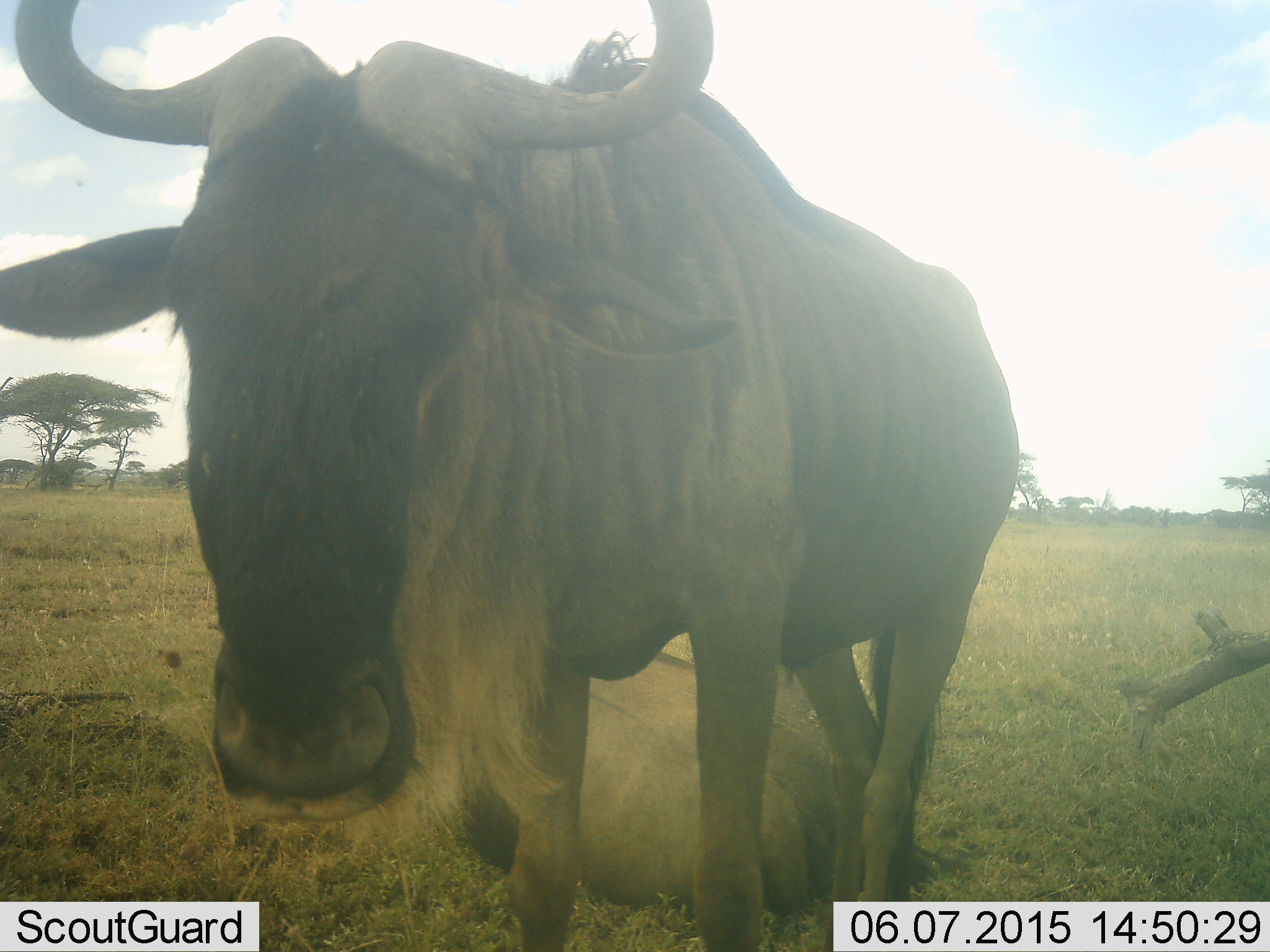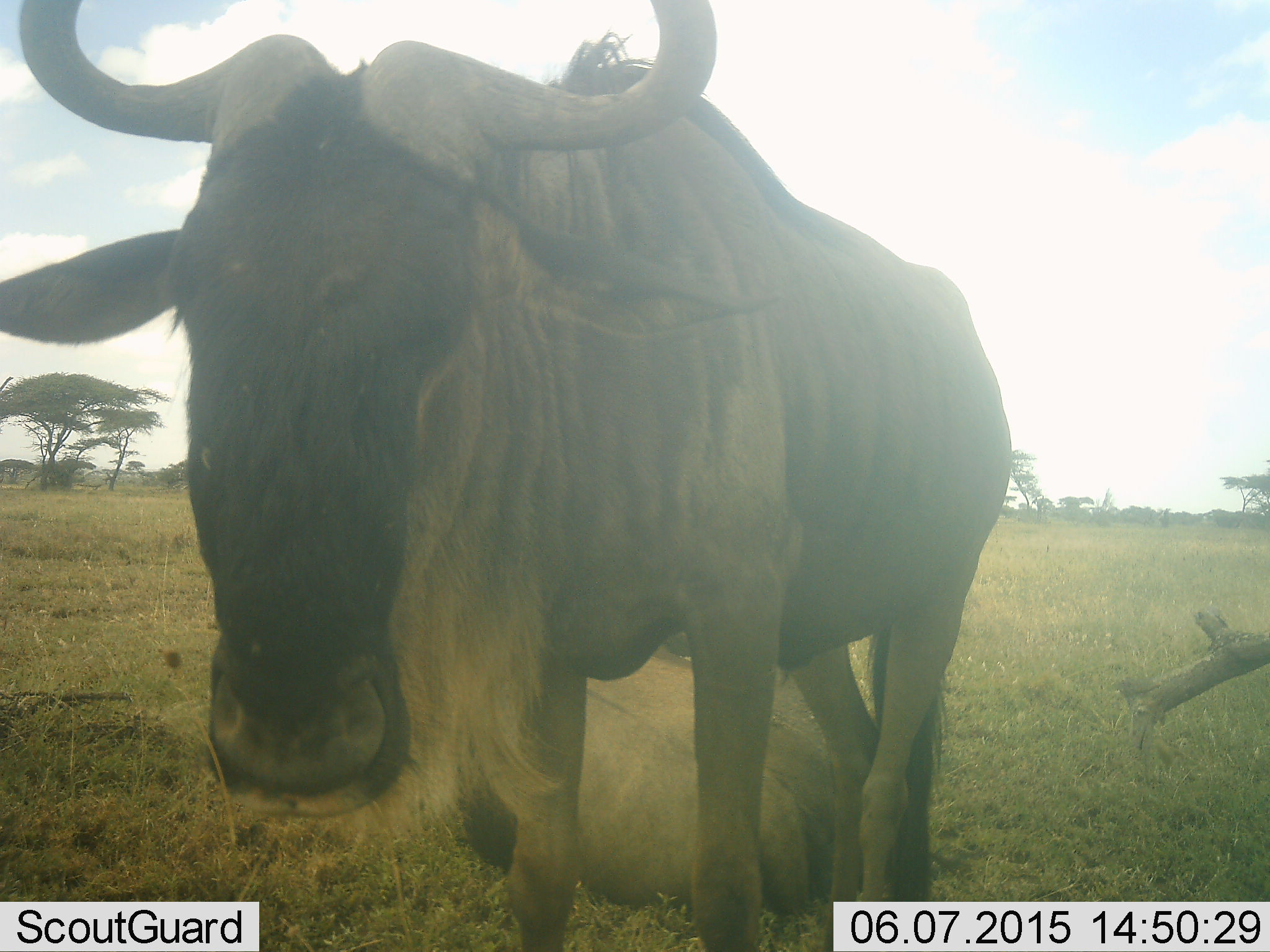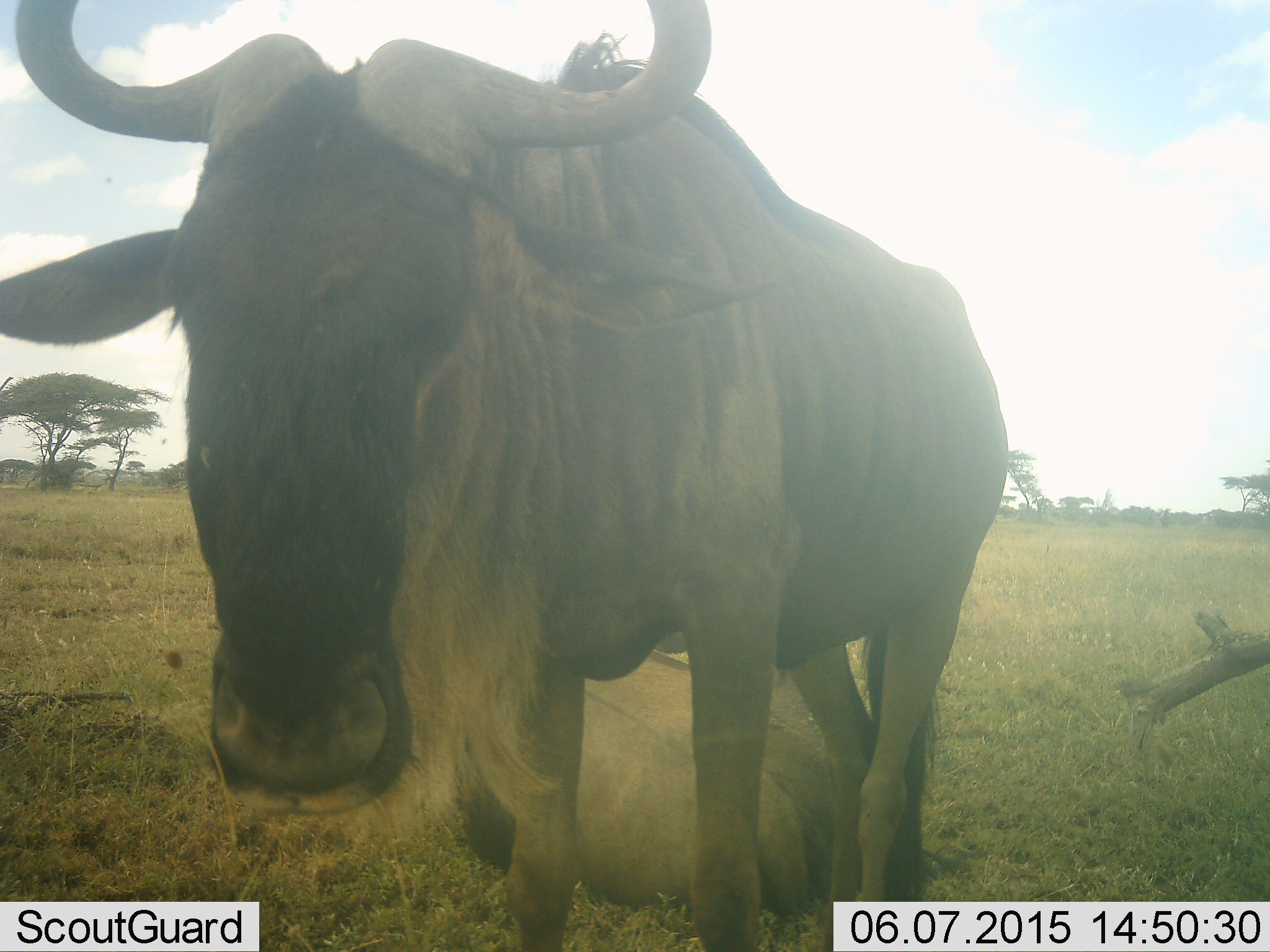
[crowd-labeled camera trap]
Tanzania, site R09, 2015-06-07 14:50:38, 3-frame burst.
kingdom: Animalia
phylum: Chordata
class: Mammalia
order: Artiodactyla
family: Bovidae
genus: Connochaetes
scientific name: Connochaetes taurinus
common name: blue wildebeest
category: wildebeest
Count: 1.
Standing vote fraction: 100%.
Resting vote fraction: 30%.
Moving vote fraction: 0%.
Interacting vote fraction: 0%.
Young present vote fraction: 0%.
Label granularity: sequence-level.